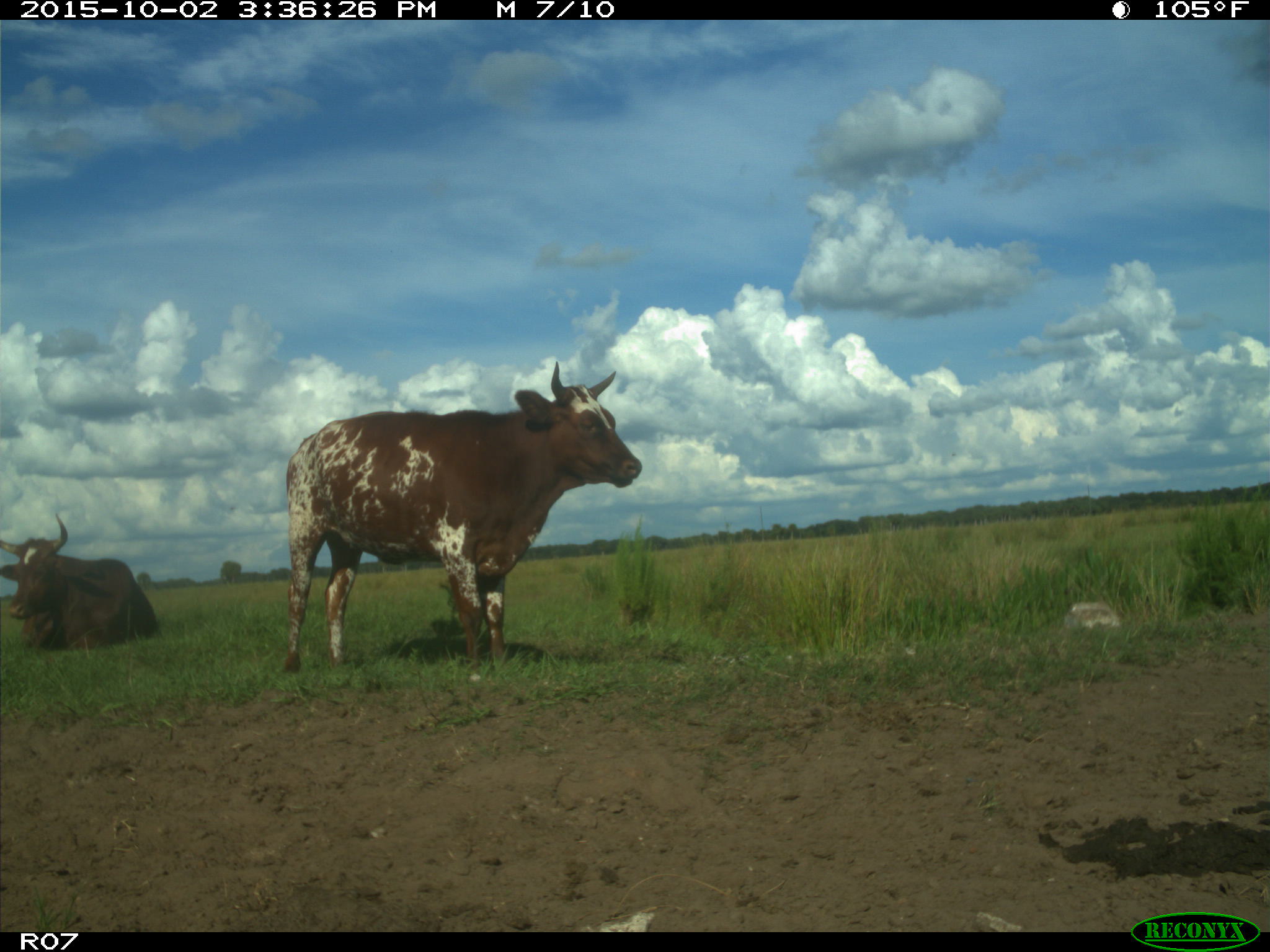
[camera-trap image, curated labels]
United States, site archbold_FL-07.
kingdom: Animalia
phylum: Chordata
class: Mammalia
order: Artiodactyla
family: Bovidae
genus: Bos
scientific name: Bos taurus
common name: domestic cow